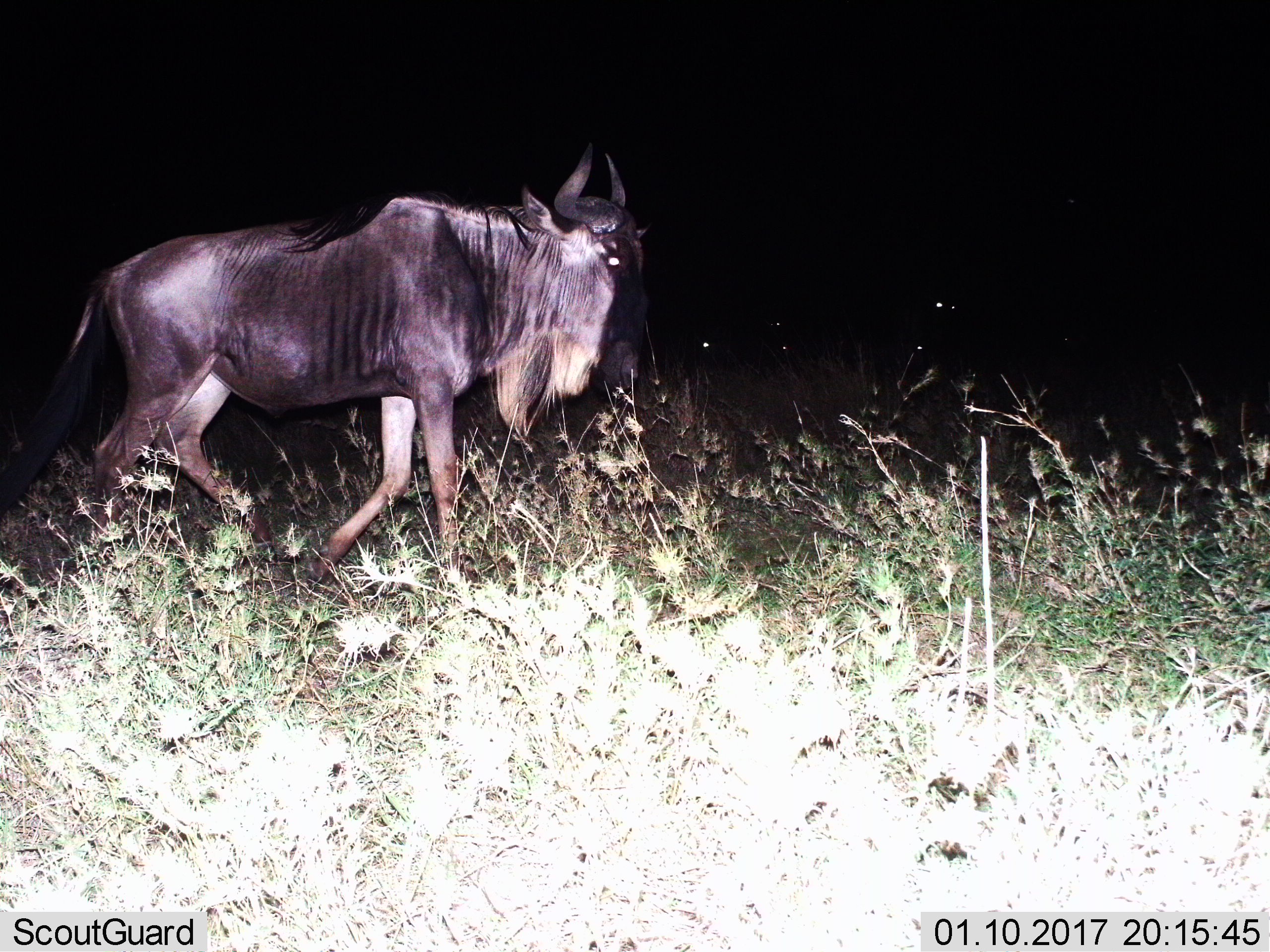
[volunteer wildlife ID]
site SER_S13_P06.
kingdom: Animalia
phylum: Chordata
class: Mammalia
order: Artiodactyla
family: Bovidae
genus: Connochaetes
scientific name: Connochaetes taurinus taurinus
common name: blue wildebeest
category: wildebeestblue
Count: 1.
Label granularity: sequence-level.